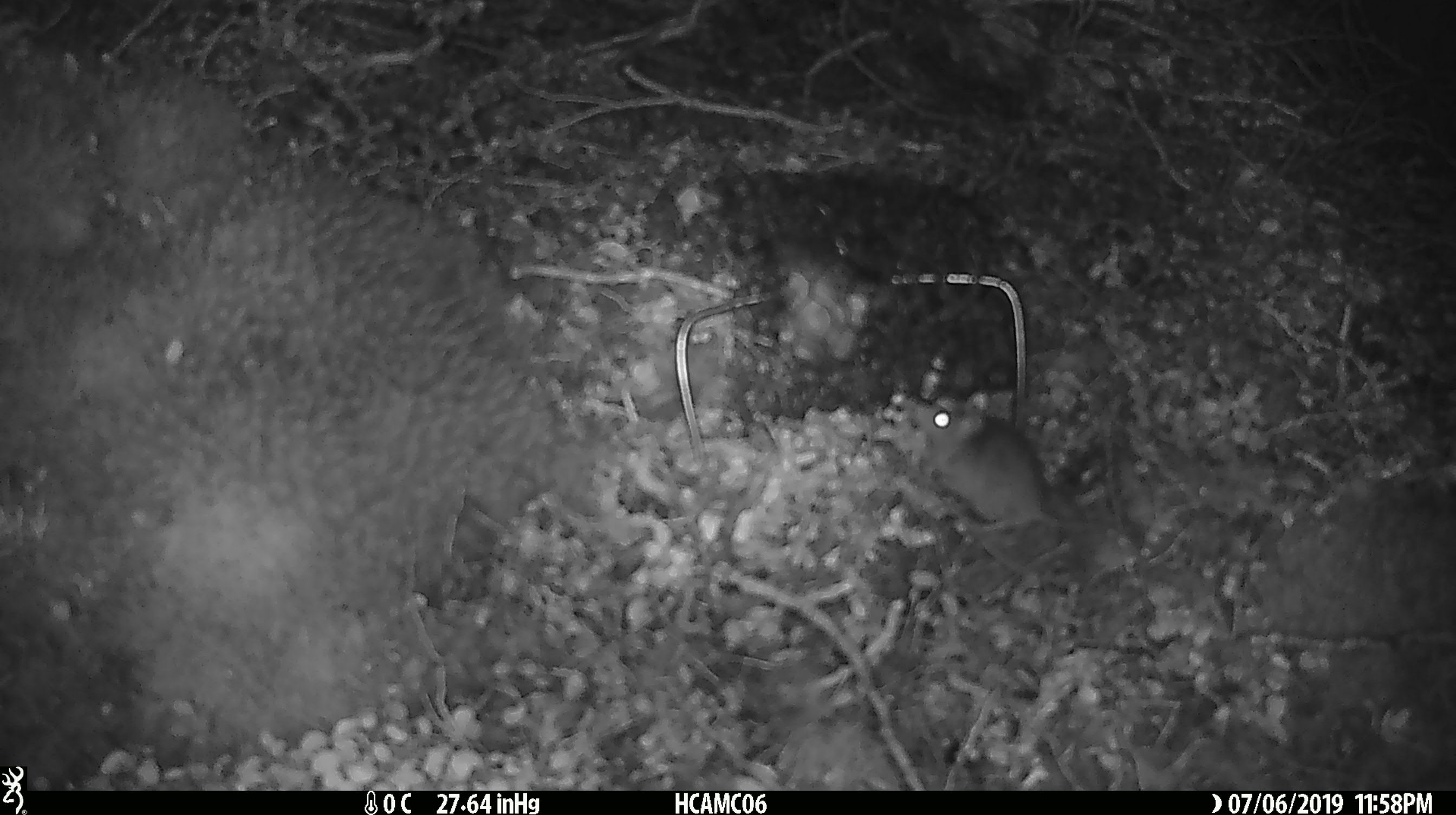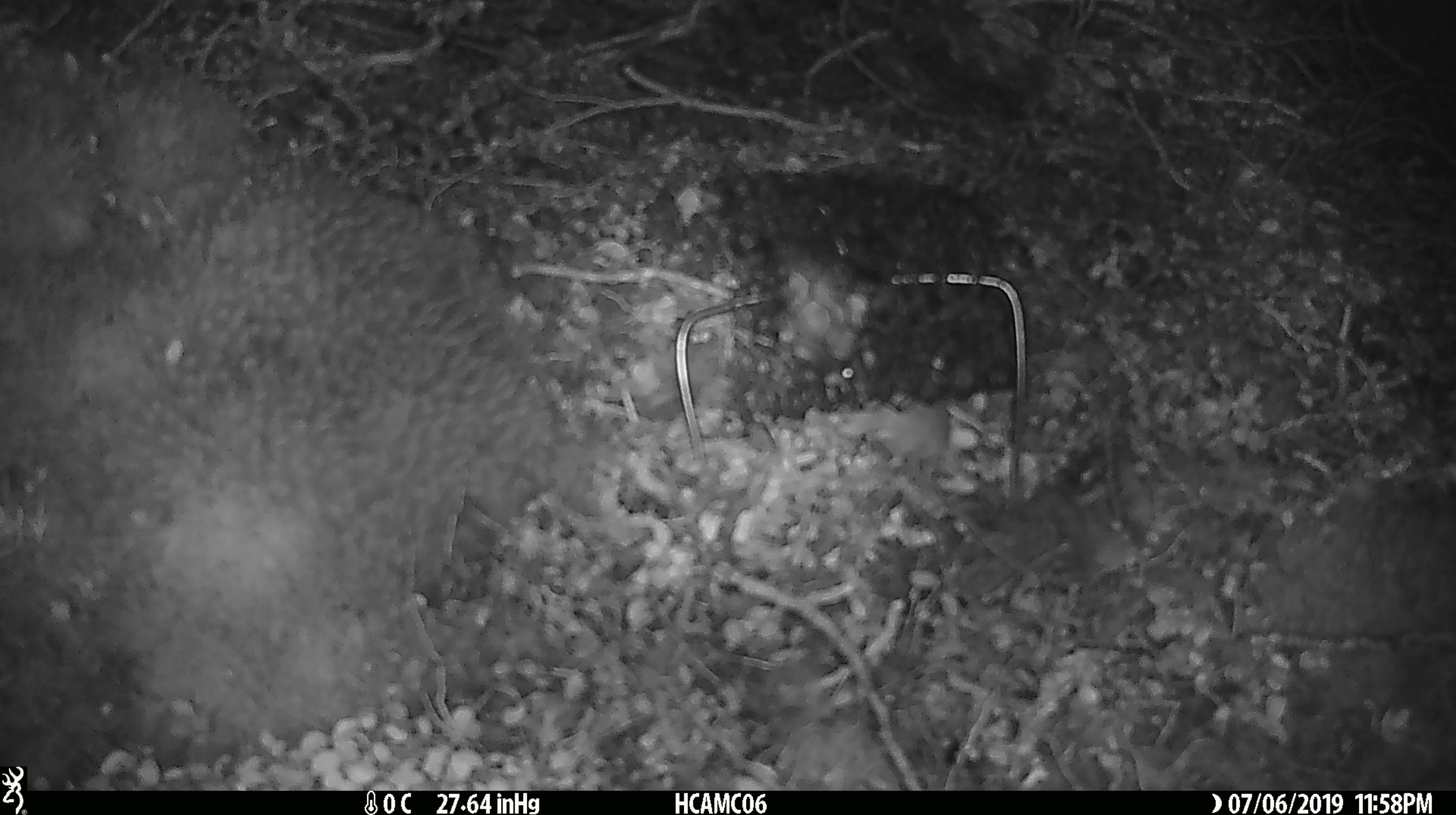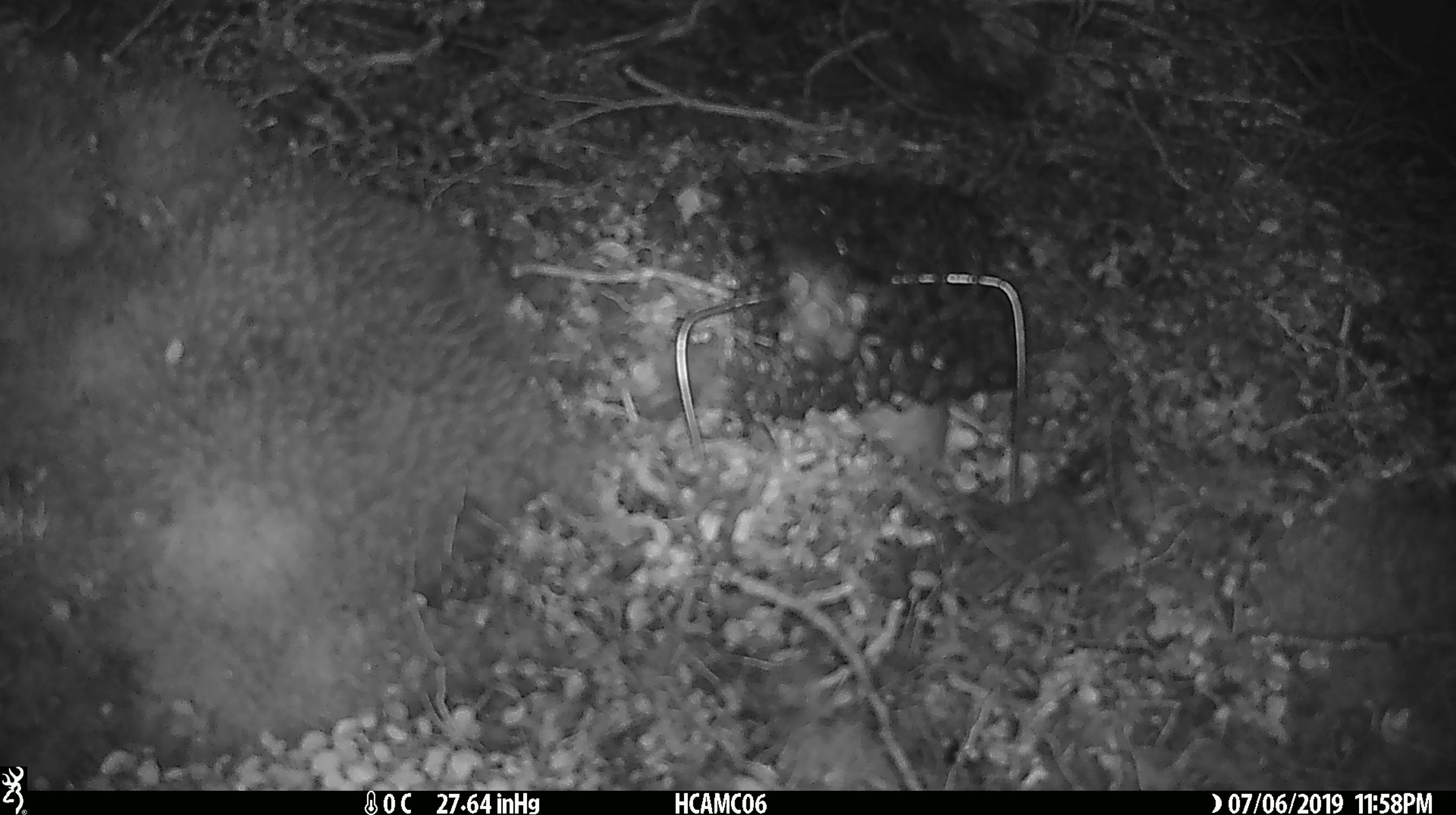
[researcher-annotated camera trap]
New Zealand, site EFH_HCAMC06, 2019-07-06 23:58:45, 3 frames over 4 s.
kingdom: Animalia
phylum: Chordata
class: Mammalia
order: Rodentia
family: Muridae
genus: Mus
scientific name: Mus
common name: mouse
Mouse (Mus).